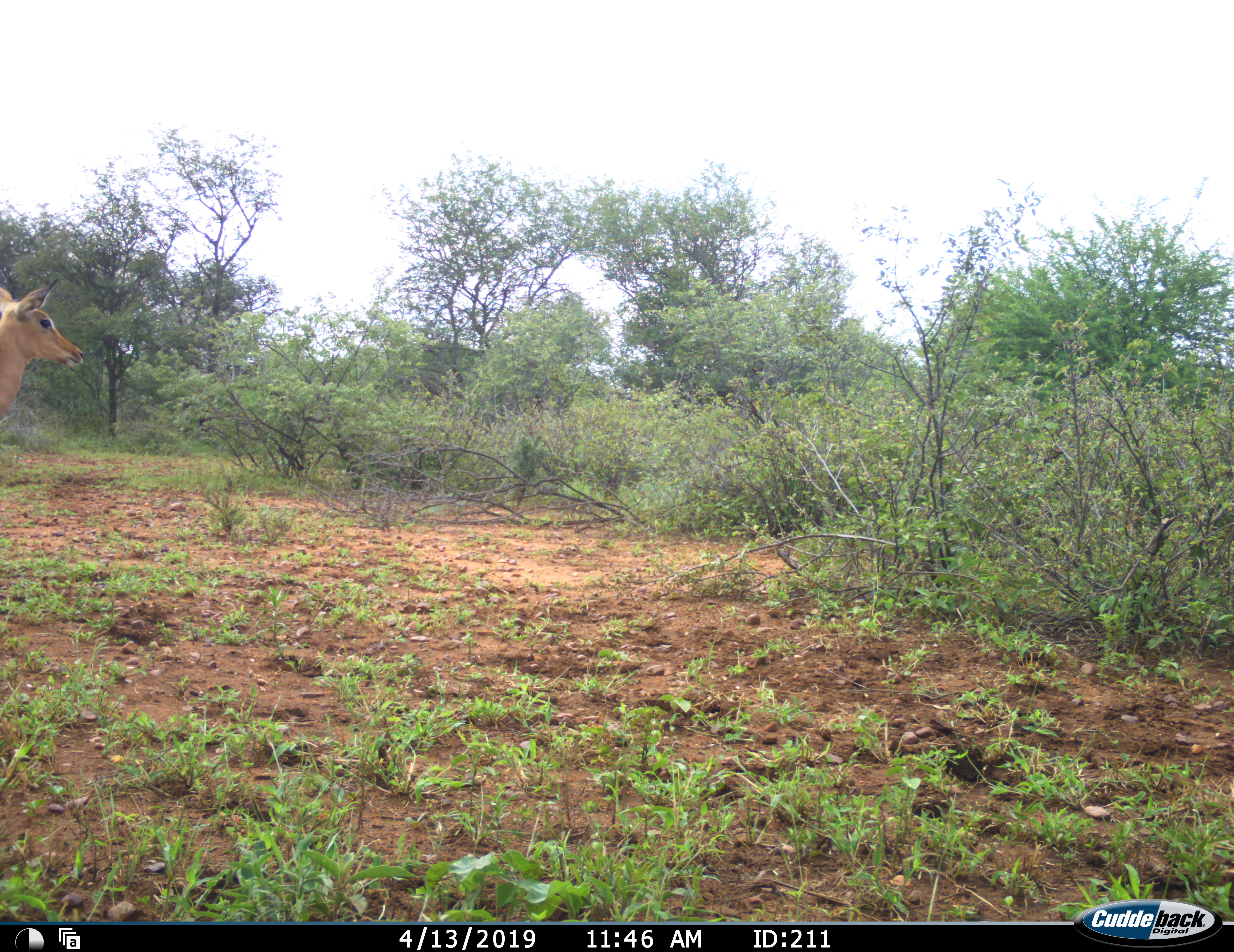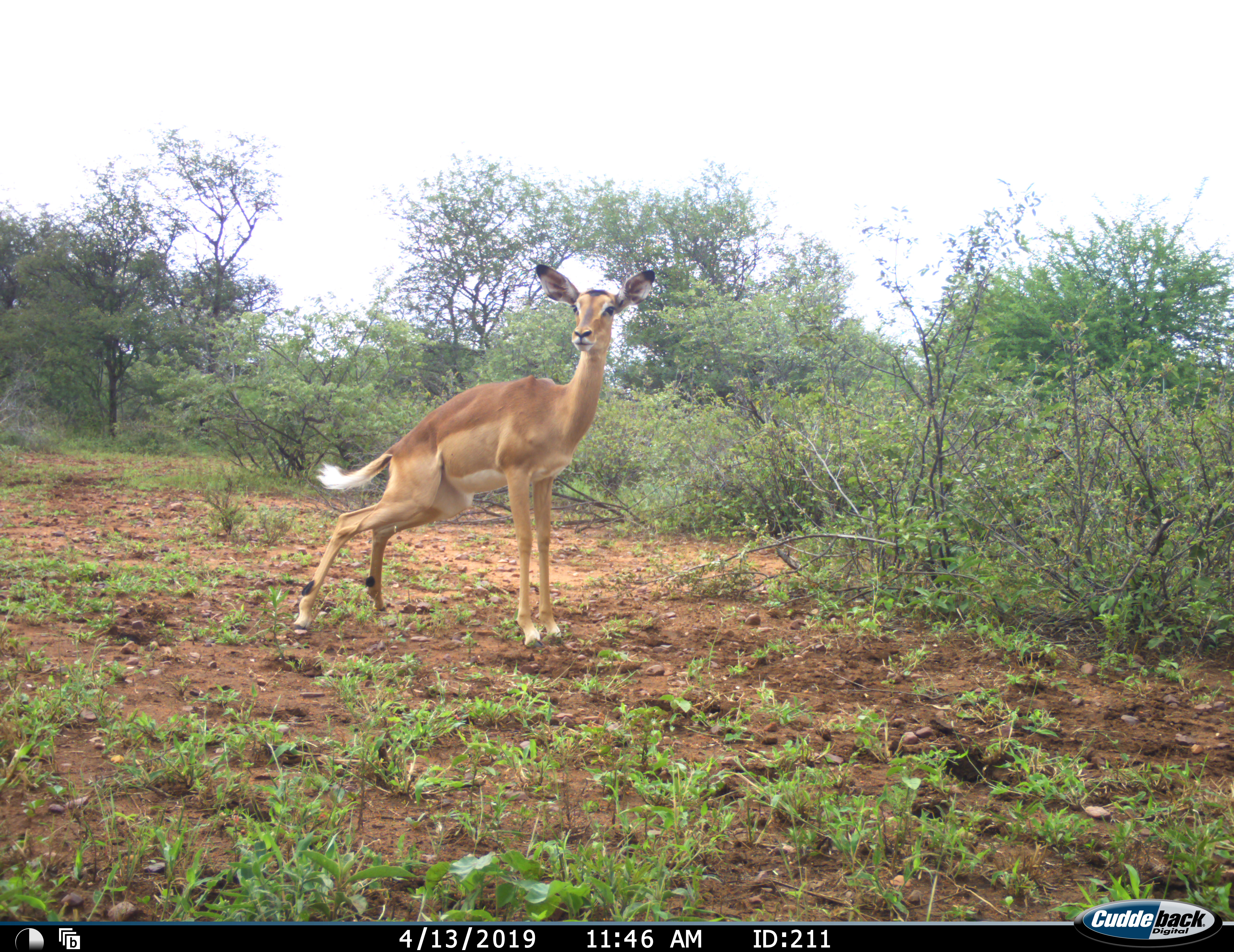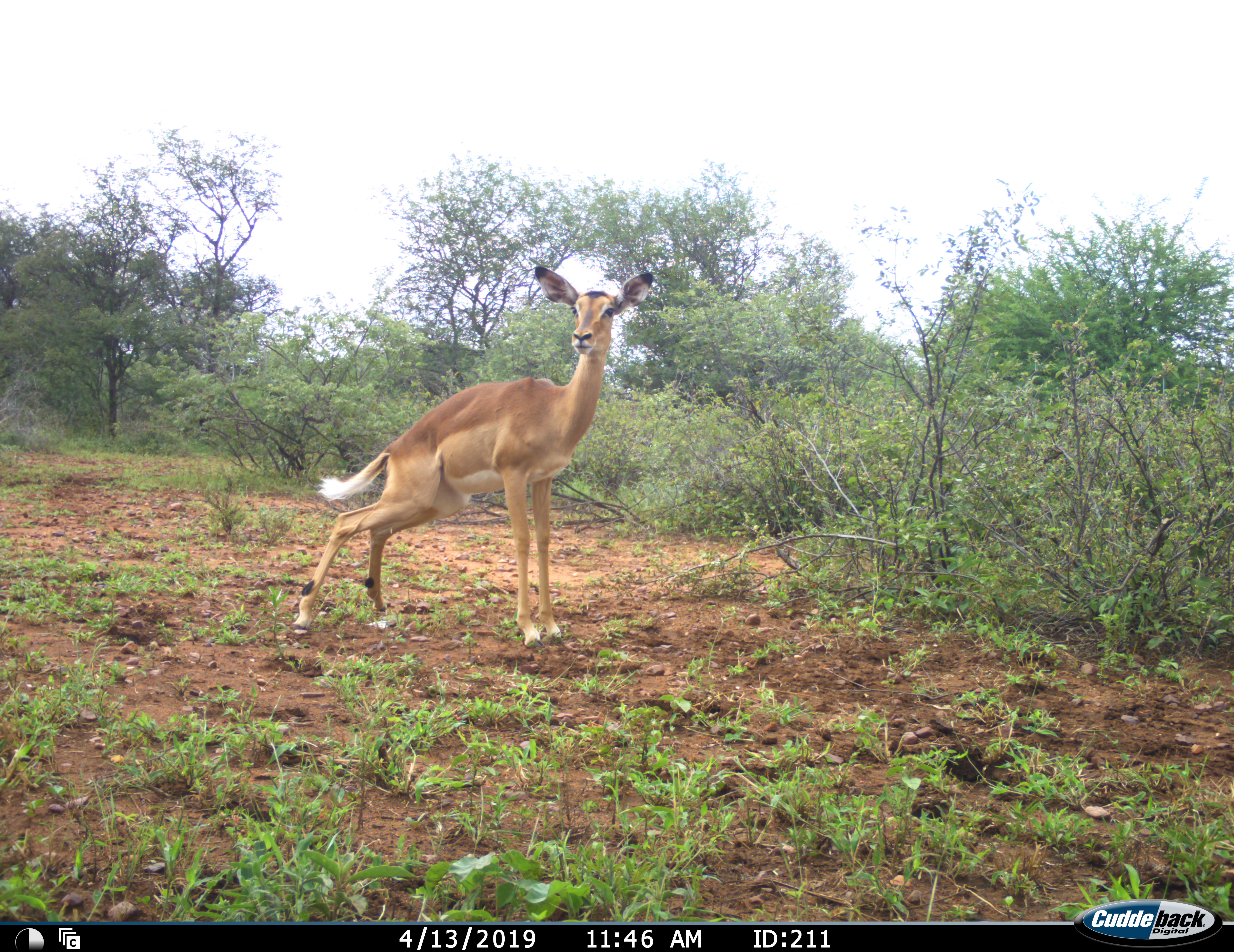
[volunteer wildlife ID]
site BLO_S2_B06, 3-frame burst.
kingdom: Animalia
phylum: Chordata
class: Mammalia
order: Artiodactyla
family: Bovidae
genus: Aepyceros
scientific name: Aepyceros melampus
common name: impala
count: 1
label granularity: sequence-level